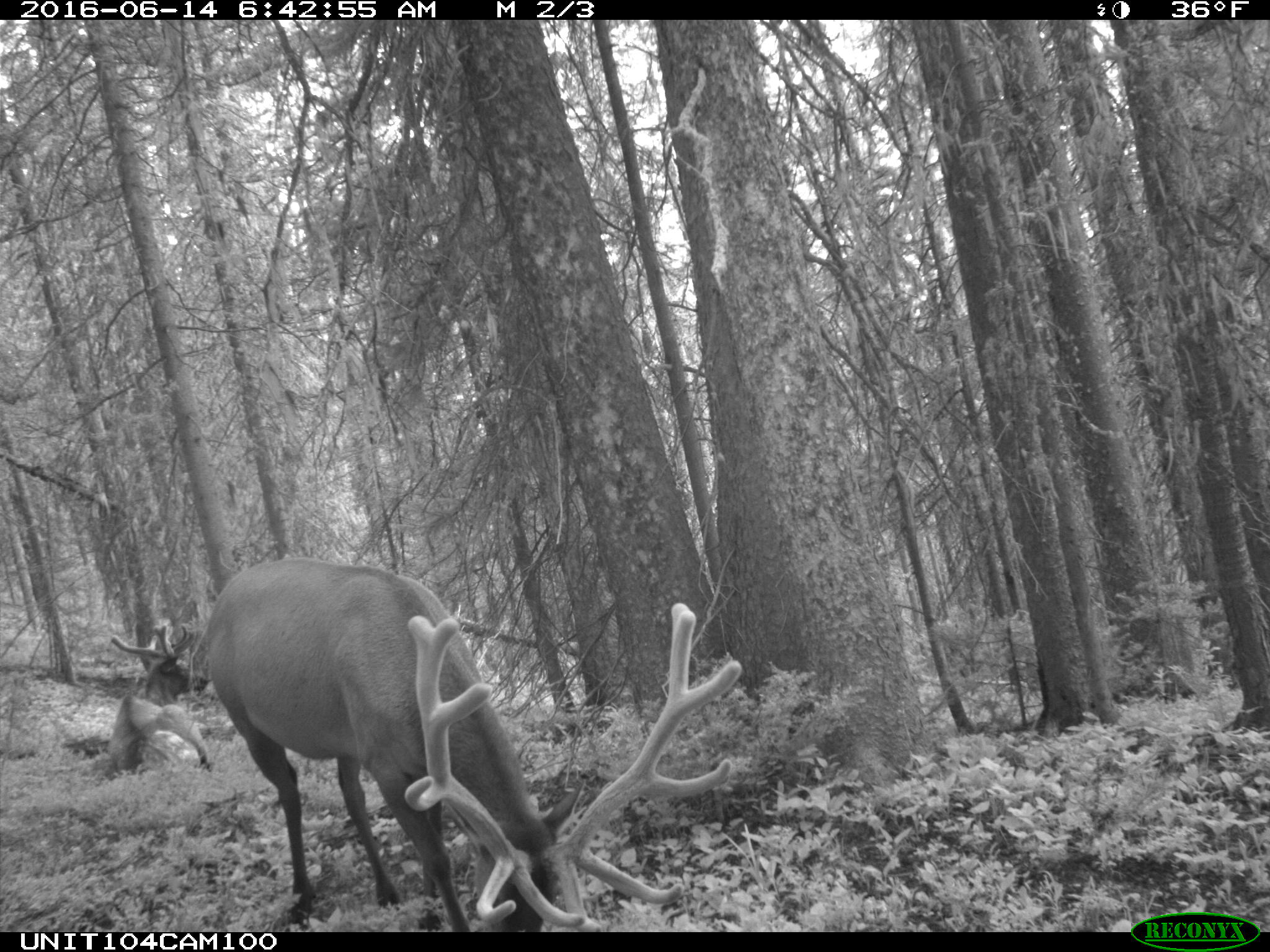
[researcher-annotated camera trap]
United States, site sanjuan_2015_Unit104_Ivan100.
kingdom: Animalia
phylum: Chordata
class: Mammalia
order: Artiodactyla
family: Cervidae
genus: Cervus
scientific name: Cervus elaphus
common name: red deer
Cervus elaphus (red deer).